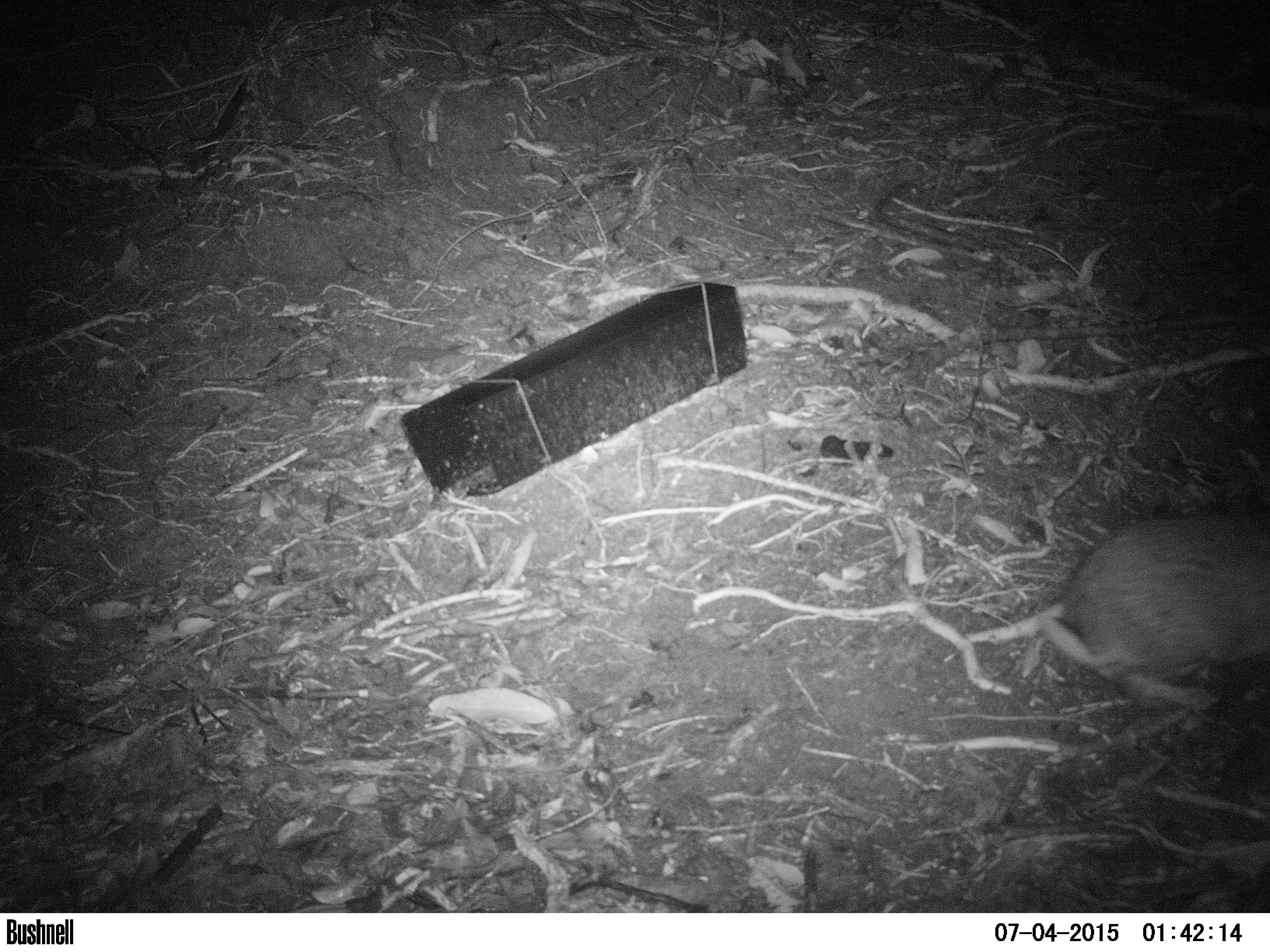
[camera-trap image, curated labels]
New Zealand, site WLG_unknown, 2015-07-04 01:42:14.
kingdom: Animalia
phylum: Chordata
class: Mammalia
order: Lagomorpha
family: Leporidae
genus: Oryctolagus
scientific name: Oryctolagus cuniculus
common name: european rabbit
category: rabbit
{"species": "rabbit (european rabbit) (Oryctolagus cuniculus)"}